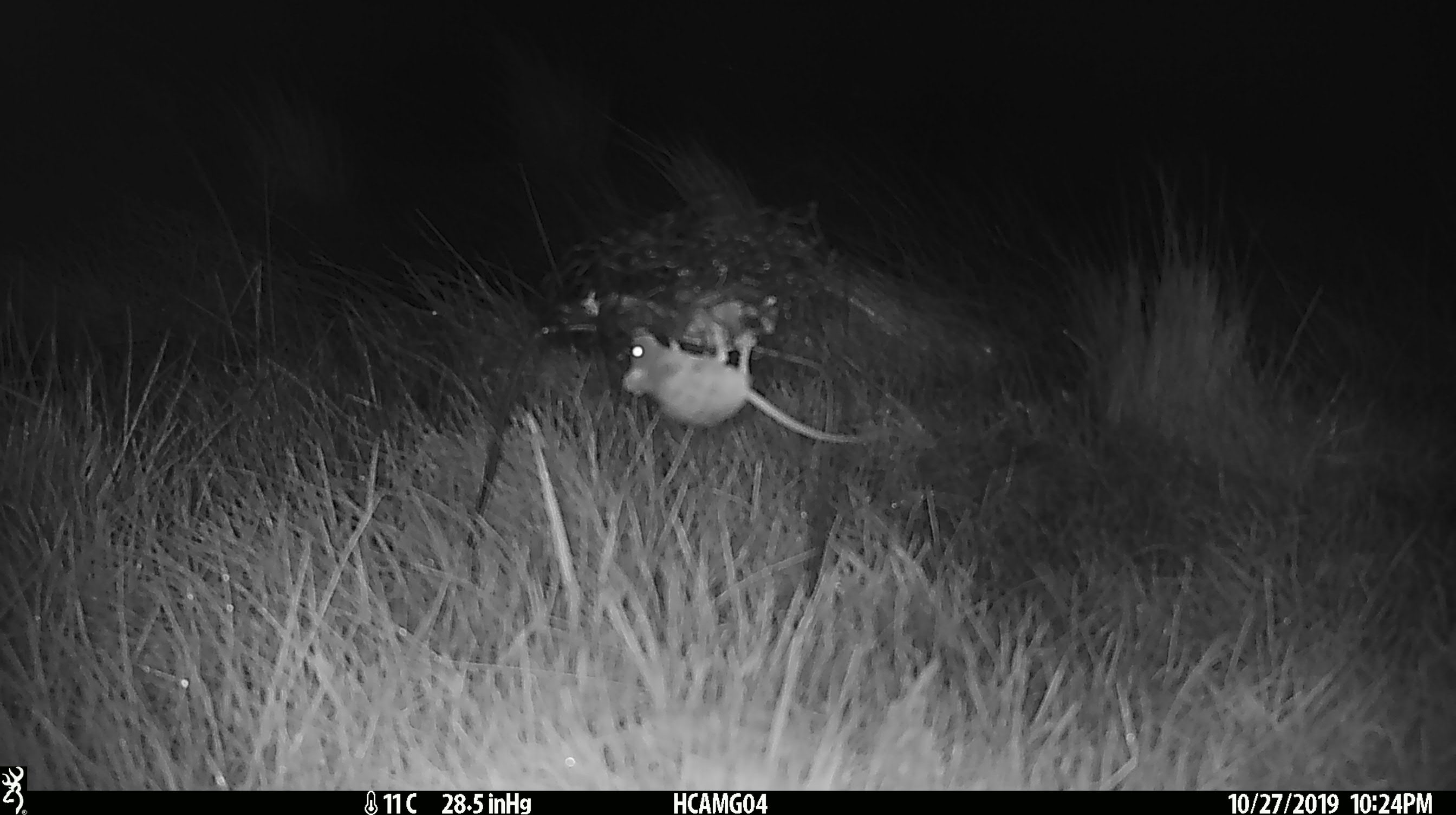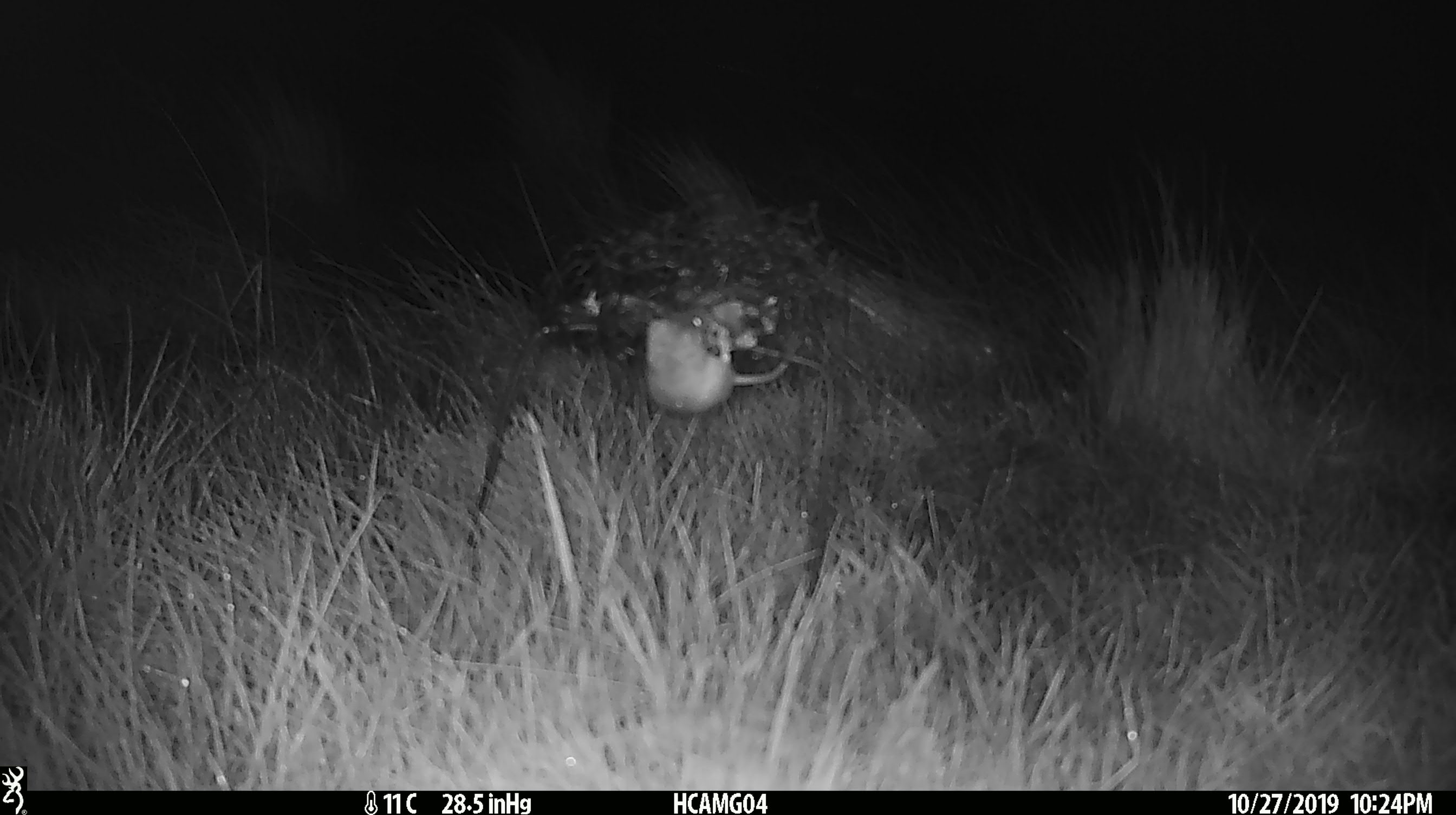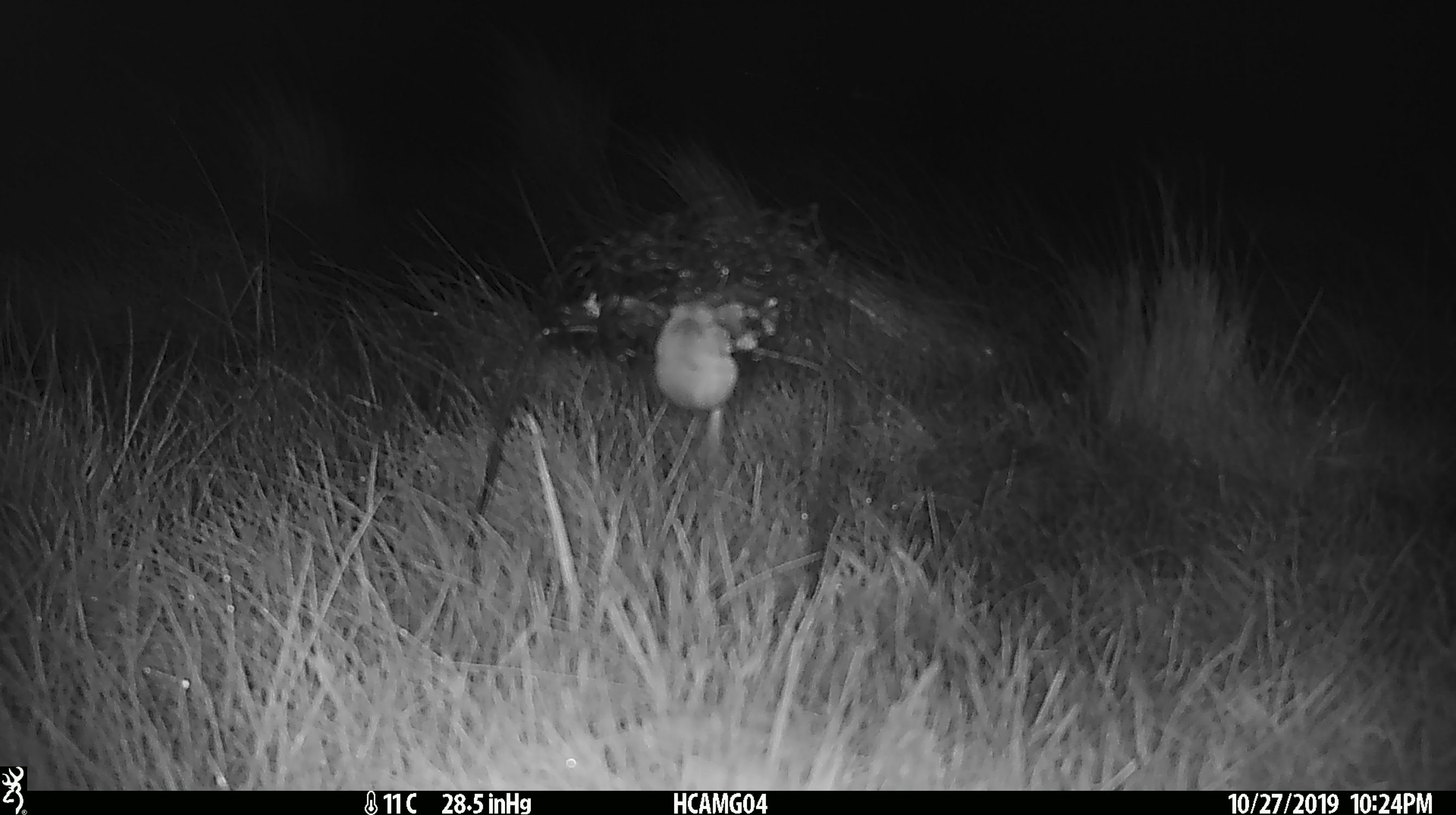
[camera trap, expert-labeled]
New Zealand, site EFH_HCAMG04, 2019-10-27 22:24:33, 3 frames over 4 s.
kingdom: Animalia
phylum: Chordata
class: Mammalia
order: Rodentia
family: Muridae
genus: Mus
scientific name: Mus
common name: mouse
Mouse (Mus).